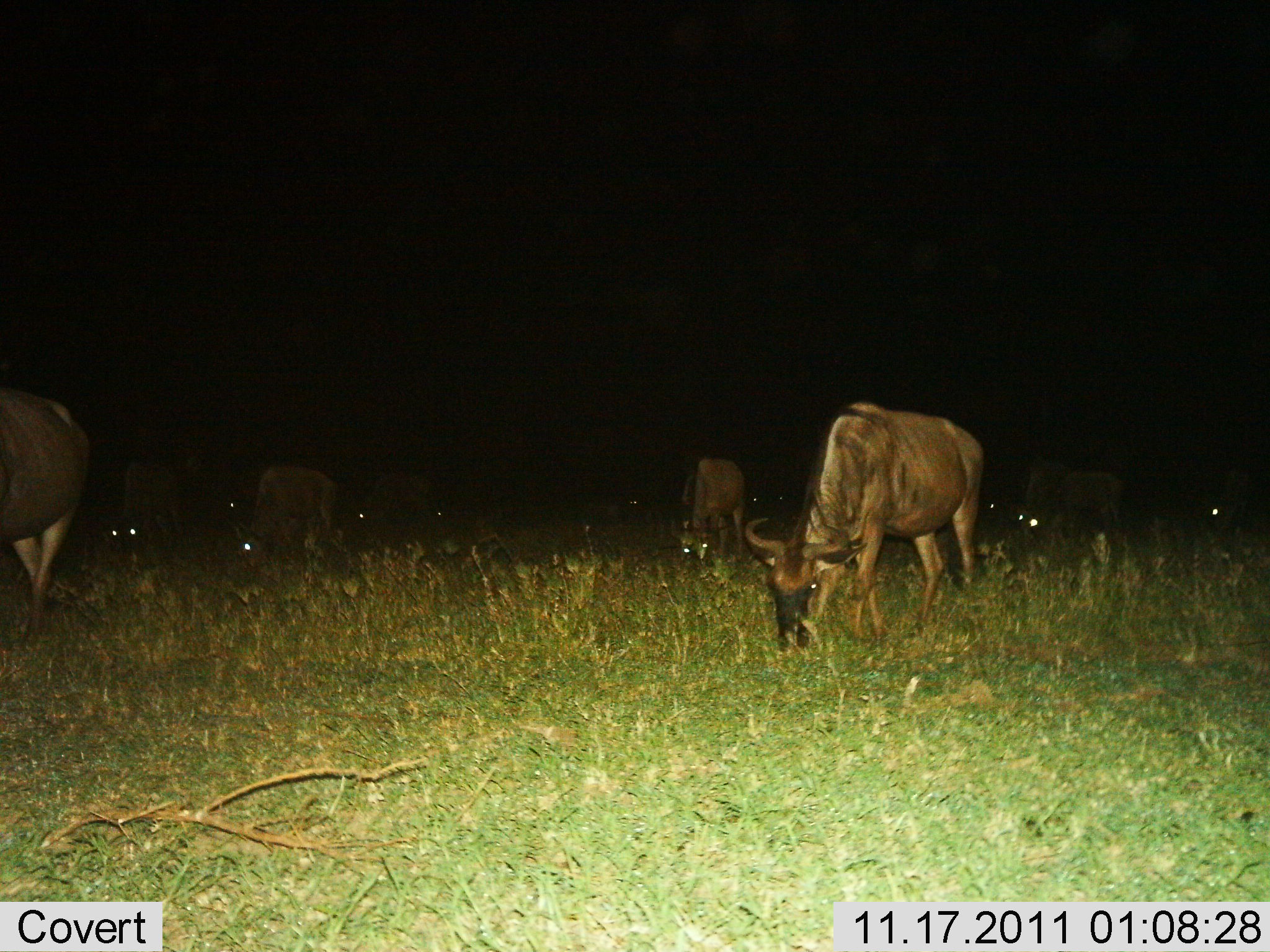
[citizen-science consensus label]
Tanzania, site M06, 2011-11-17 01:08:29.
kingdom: Animalia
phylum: Chordata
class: Mammalia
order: Artiodactyla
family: Bovidae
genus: Connochaetes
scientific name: Connochaetes taurinus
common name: blue wildebeest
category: wildebeest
Wildebeest (blue wildebeest) (Connochaetes taurinus), count 11-50. Behavior (volunteer vote fractions): standing 7%, resting 0%, moving 7%, interacting 0%. Young present (vote fraction): 0%. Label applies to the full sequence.